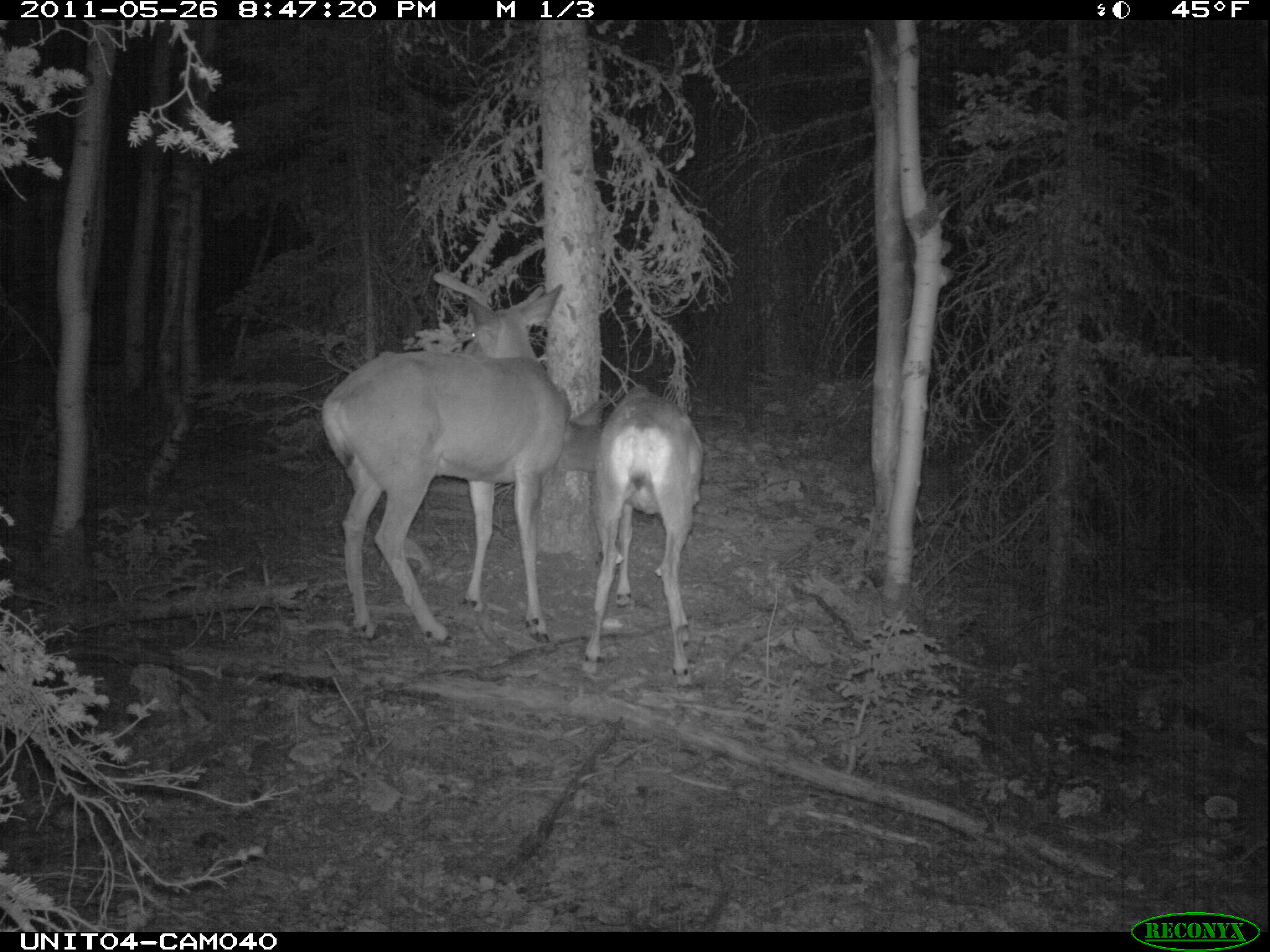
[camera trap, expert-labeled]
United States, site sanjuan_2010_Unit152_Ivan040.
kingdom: Animalia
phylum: Chordata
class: Mammalia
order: Artiodactyla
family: Cervidae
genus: Odocoileus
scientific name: Odocoileus hemionus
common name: mule deer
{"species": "Odocoileus hemionus (mule deer)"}